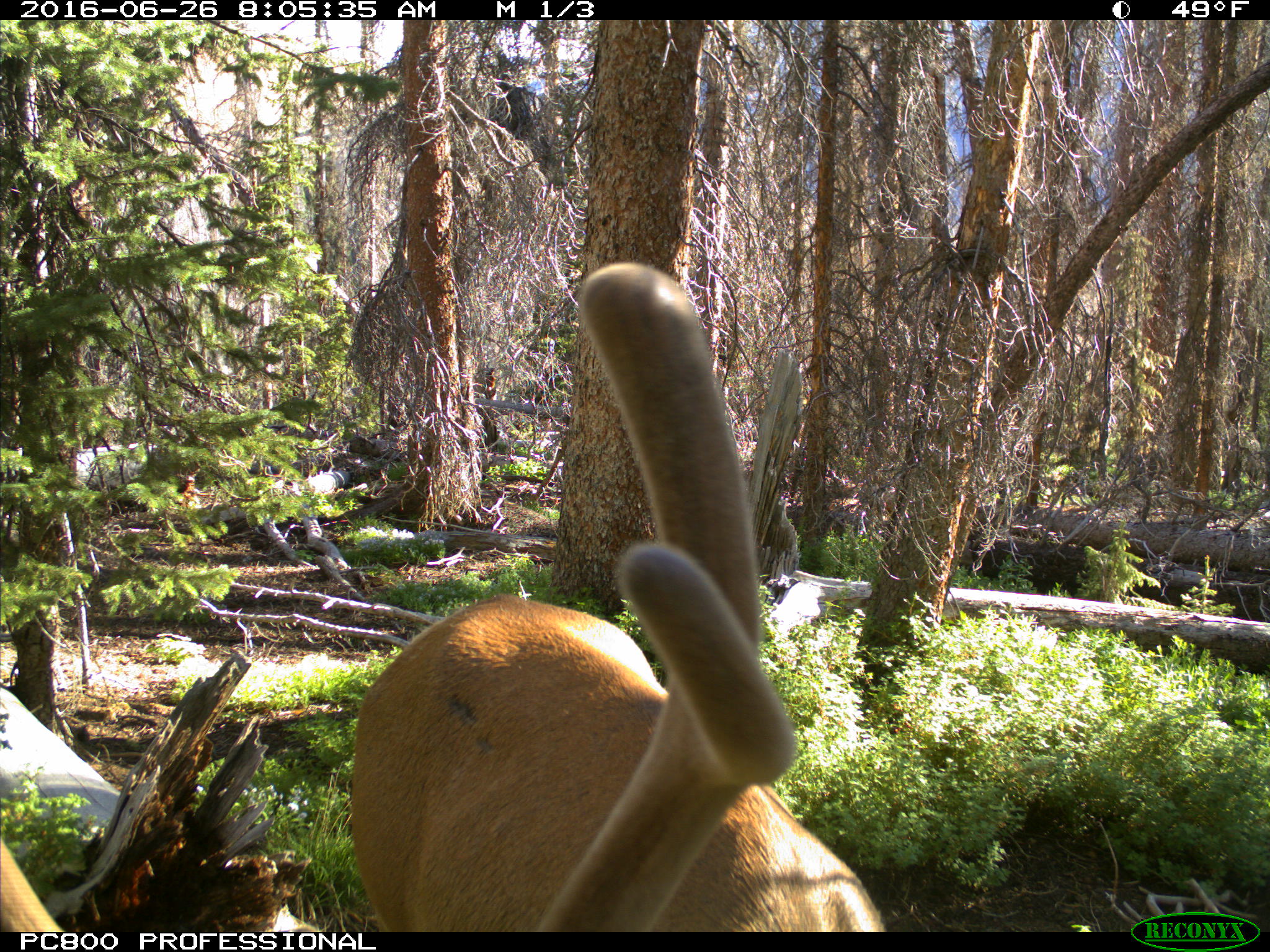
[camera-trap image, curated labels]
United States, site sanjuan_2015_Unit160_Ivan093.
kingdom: Animalia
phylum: Chordata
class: Mammalia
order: Artiodactyla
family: Cervidae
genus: Cervus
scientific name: Cervus elaphus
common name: red deer